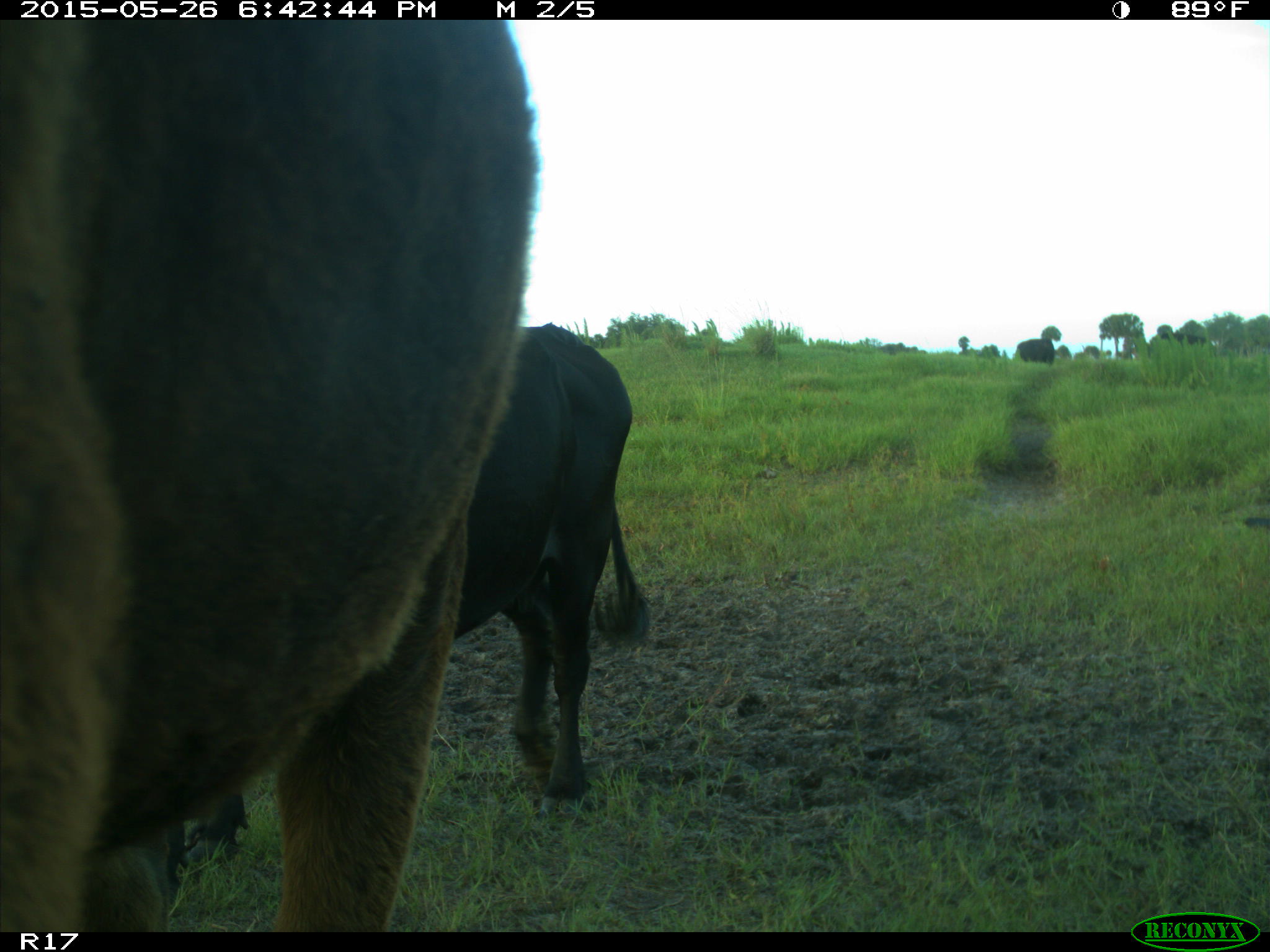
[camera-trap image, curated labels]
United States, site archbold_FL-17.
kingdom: Animalia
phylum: Chordata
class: Mammalia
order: Artiodactyla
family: Bovidae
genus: Bos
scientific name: Bos taurus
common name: domestic cow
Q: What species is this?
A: Bos taurus (domestic cow).